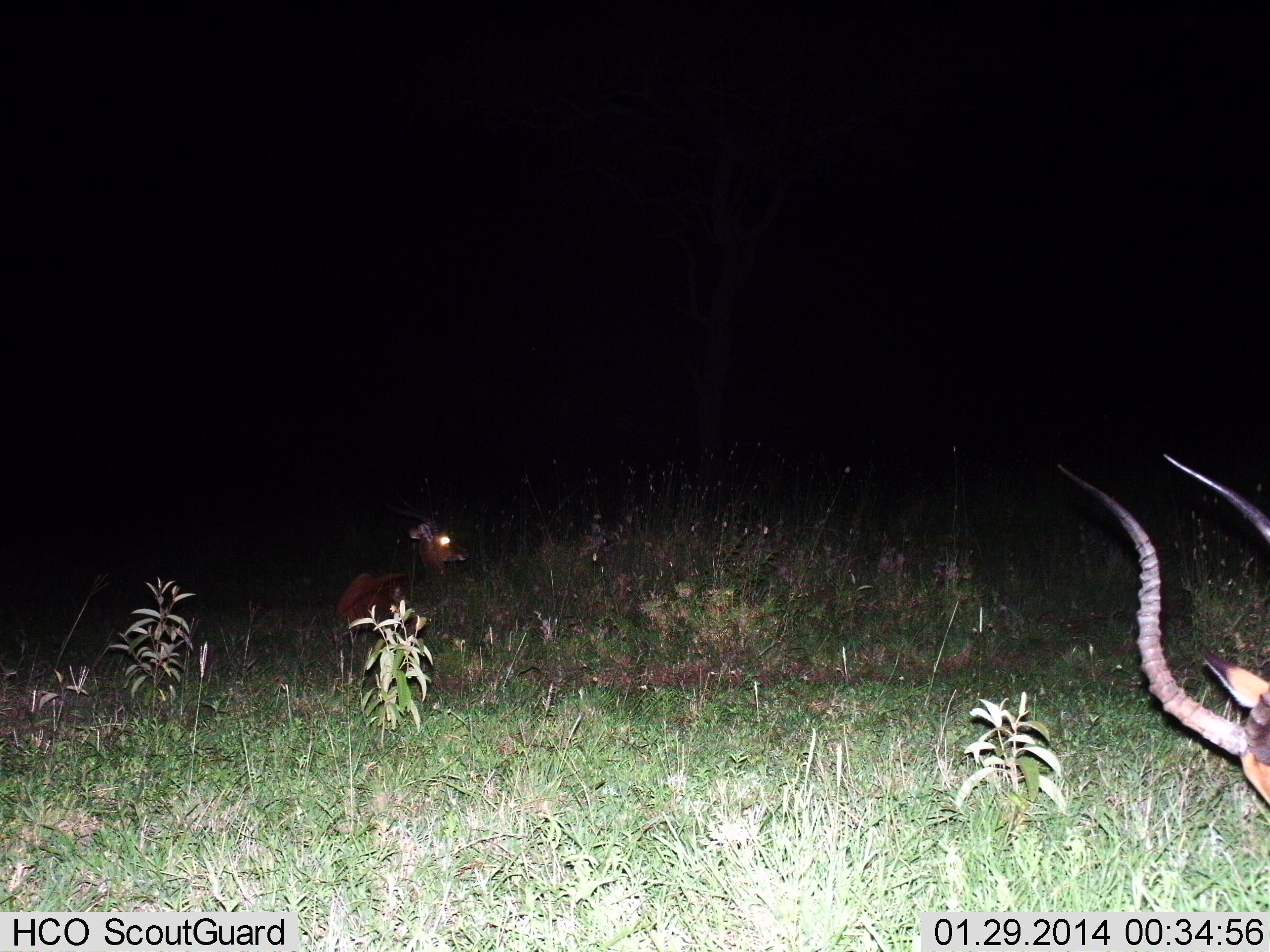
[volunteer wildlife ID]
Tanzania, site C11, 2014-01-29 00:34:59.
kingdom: Animalia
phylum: Chordata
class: Mammalia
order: Artiodactyla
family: Bovidae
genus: Aepyceros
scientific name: Aepyceros melampus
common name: impala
Impala (Aepyceros melampus), count 2. Behavior (volunteer vote fractions): standing 50%, resting 80%, moving 20%, interacting 0%. Young present (vote fraction): 20%. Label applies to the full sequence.